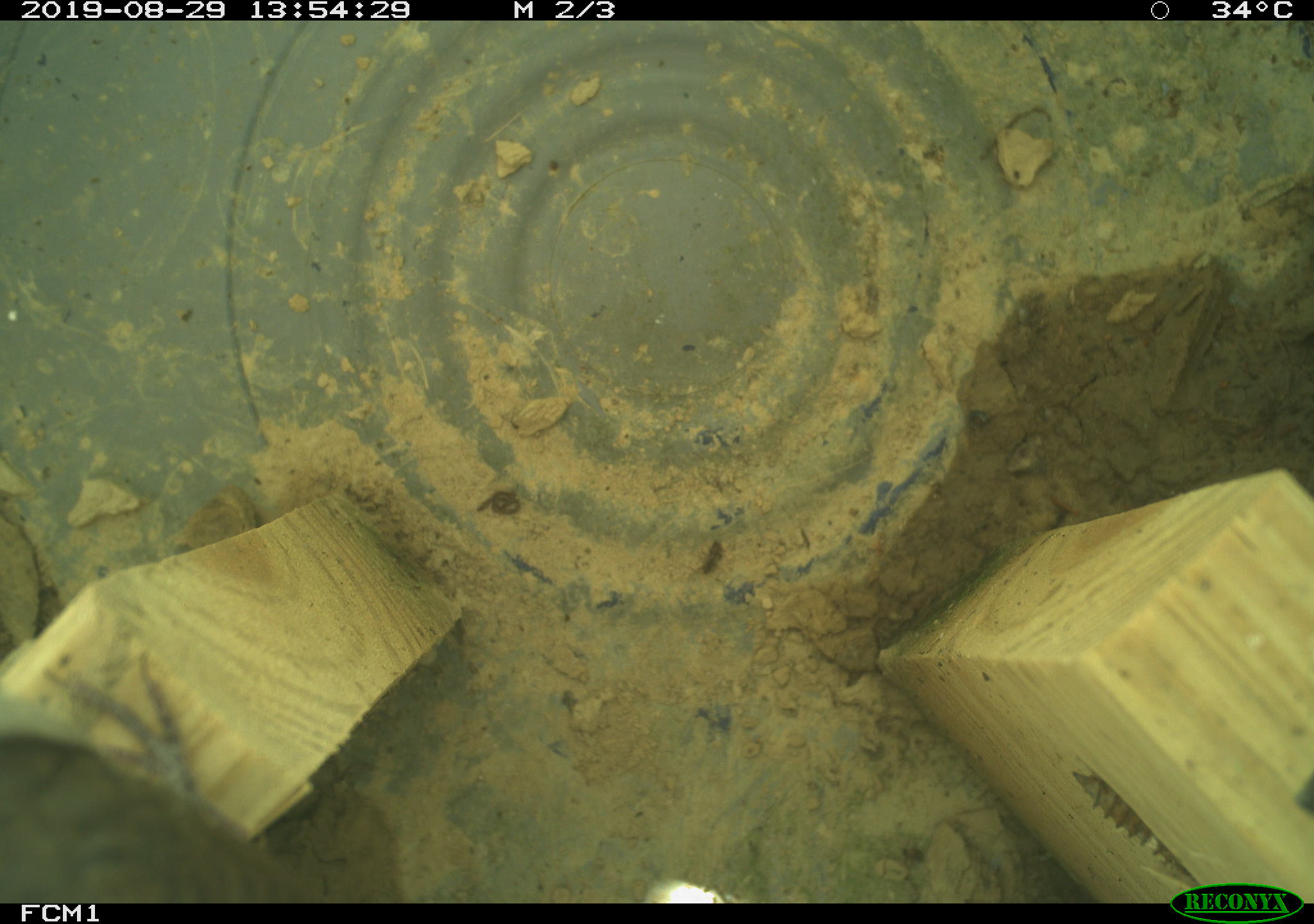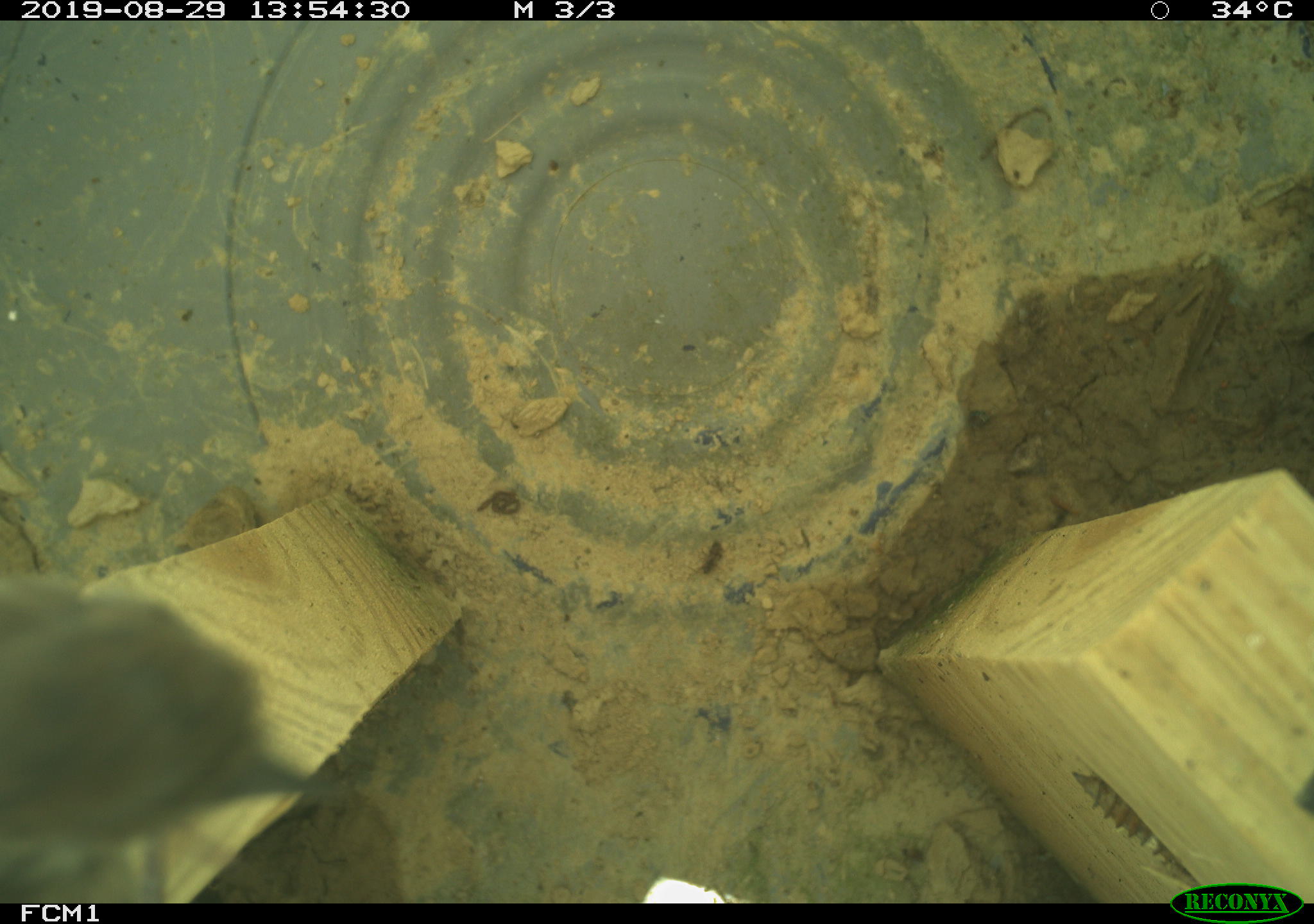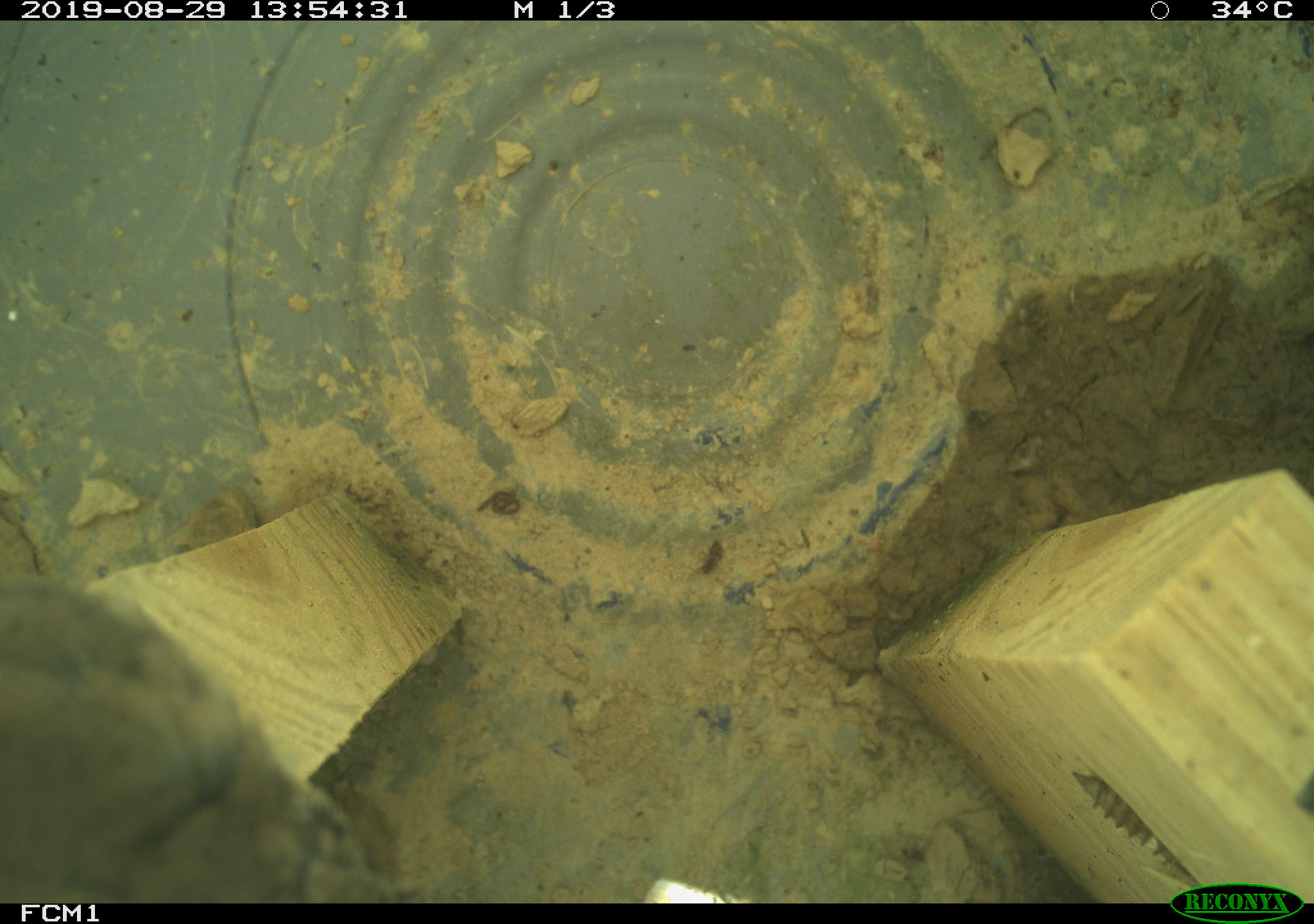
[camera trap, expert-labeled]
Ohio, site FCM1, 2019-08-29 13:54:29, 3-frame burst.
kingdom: Animalia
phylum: Chordata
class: Aves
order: Passeriformes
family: Troglodytidae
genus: Troglodytes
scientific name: Troglodytes aedon aedon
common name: northern house wren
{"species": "northern house wren (Troglodytes aedon aedon)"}